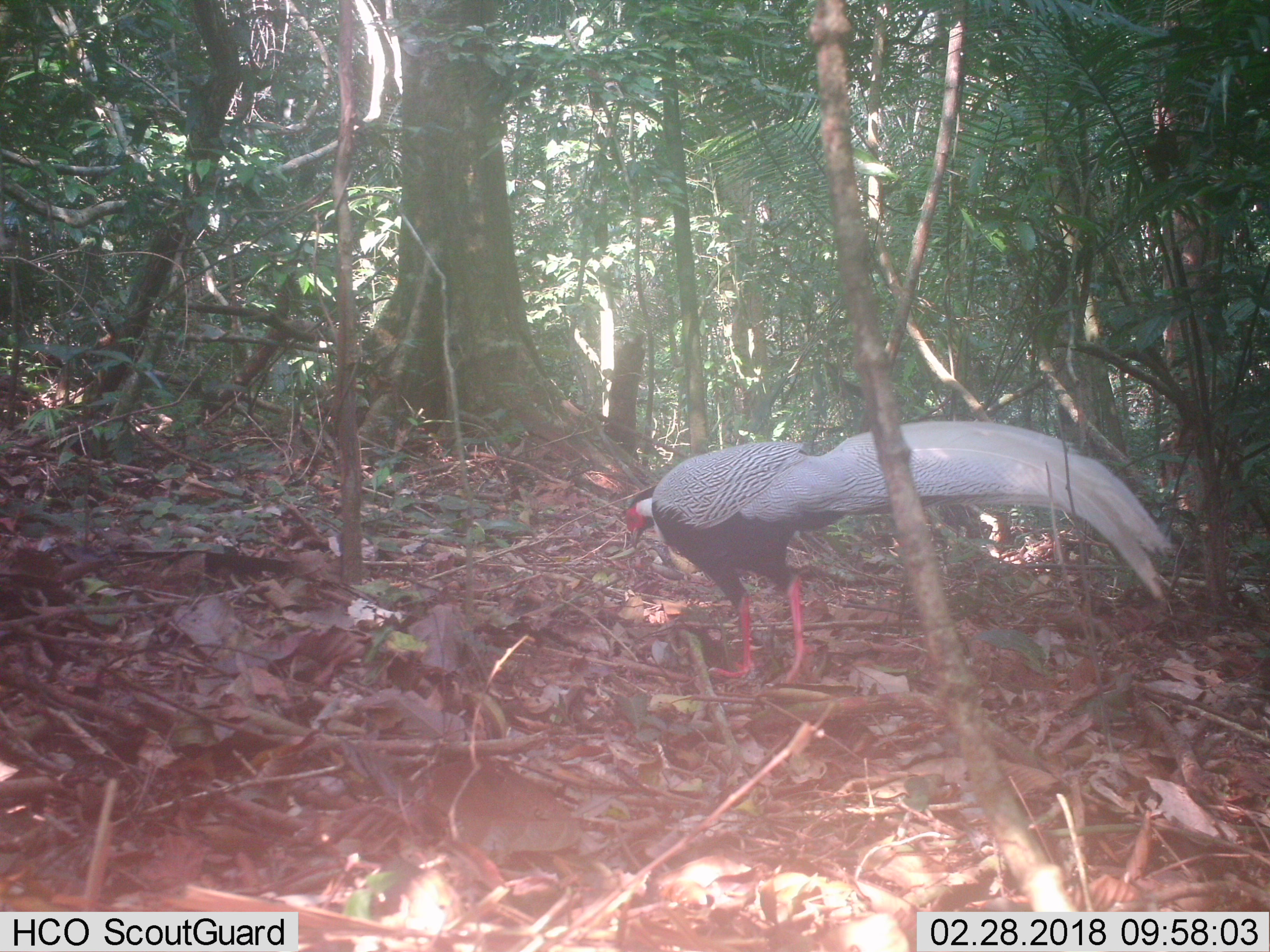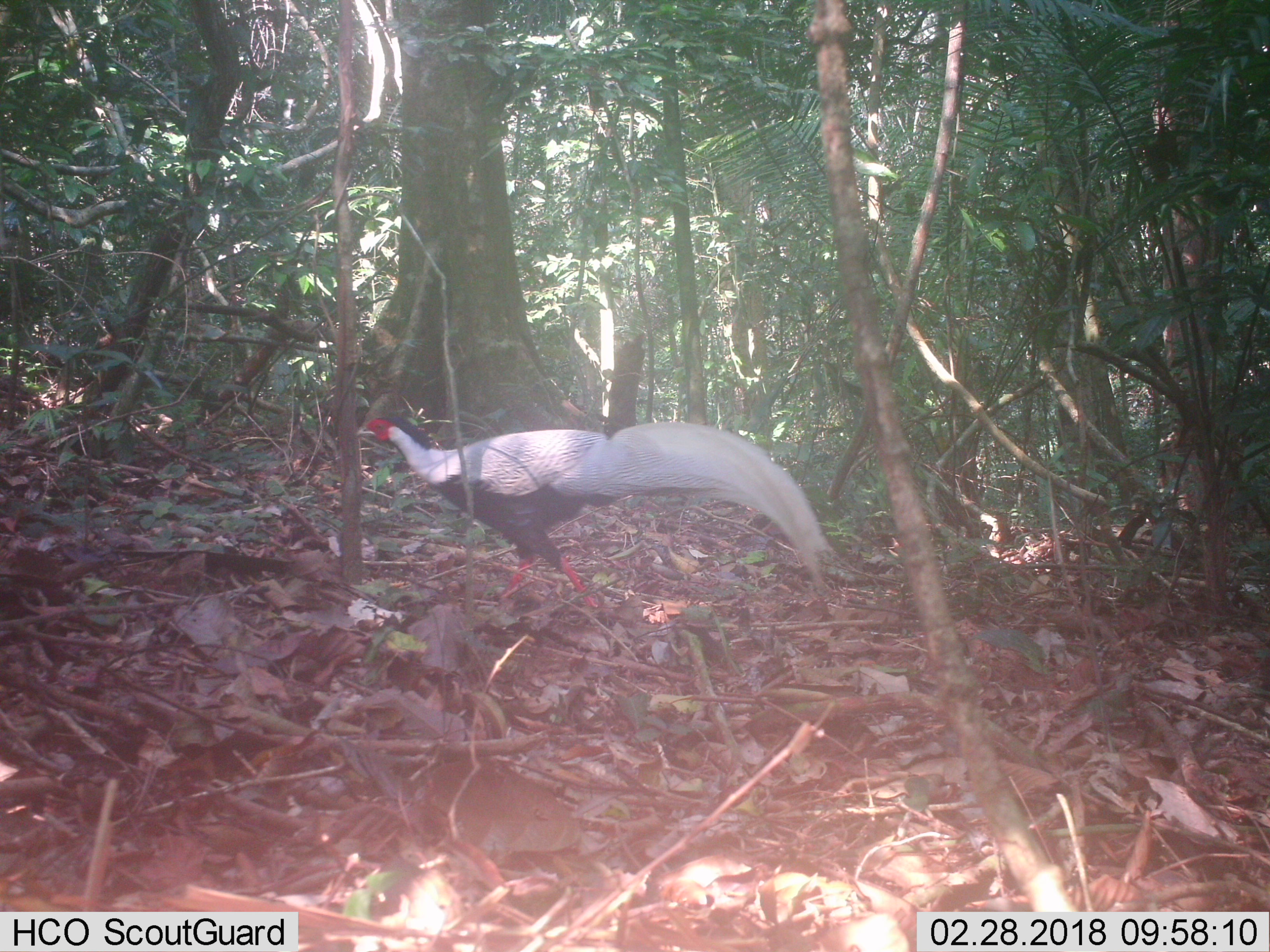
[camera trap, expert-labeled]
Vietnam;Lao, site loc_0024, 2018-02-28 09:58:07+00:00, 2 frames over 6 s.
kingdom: Animalia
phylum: Chordata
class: Aves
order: Galliformes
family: Phasianidae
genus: Lophura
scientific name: Lophura nycthemera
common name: silver pheasant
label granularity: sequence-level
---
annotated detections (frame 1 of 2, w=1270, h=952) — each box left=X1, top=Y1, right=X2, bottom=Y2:
silver pheasant: left=624, top=418, right=1174, bottom=686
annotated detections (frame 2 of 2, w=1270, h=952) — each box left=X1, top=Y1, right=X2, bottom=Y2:
silver pheasant: left=356, top=412, right=837, bottom=627